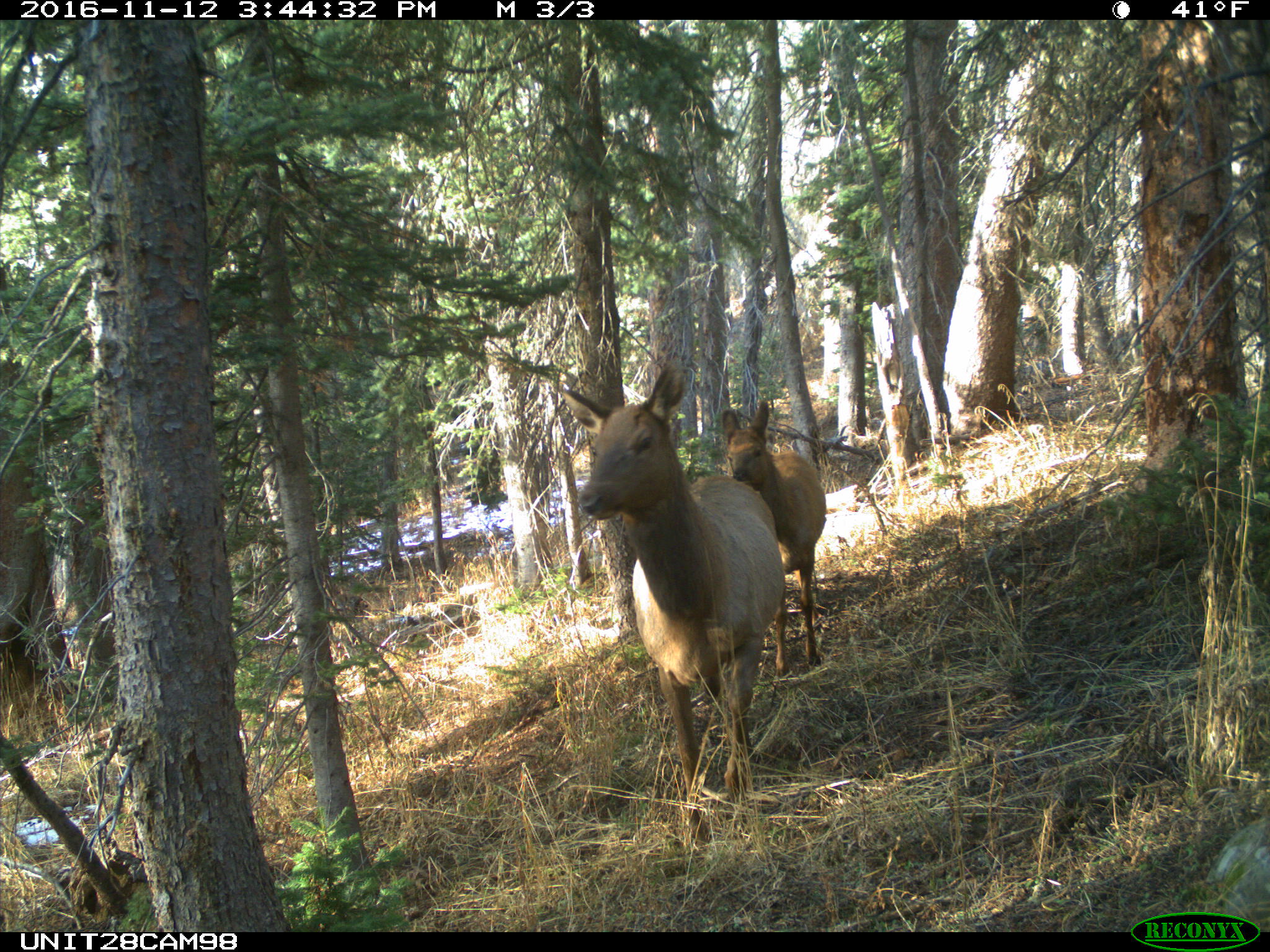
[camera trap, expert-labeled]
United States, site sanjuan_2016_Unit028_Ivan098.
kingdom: Animalia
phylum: Chordata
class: Mammalia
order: Artiodactyla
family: Cervidae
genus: Cervus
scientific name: Cervus elaphus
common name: red deer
Cervus elaphus (red deer).